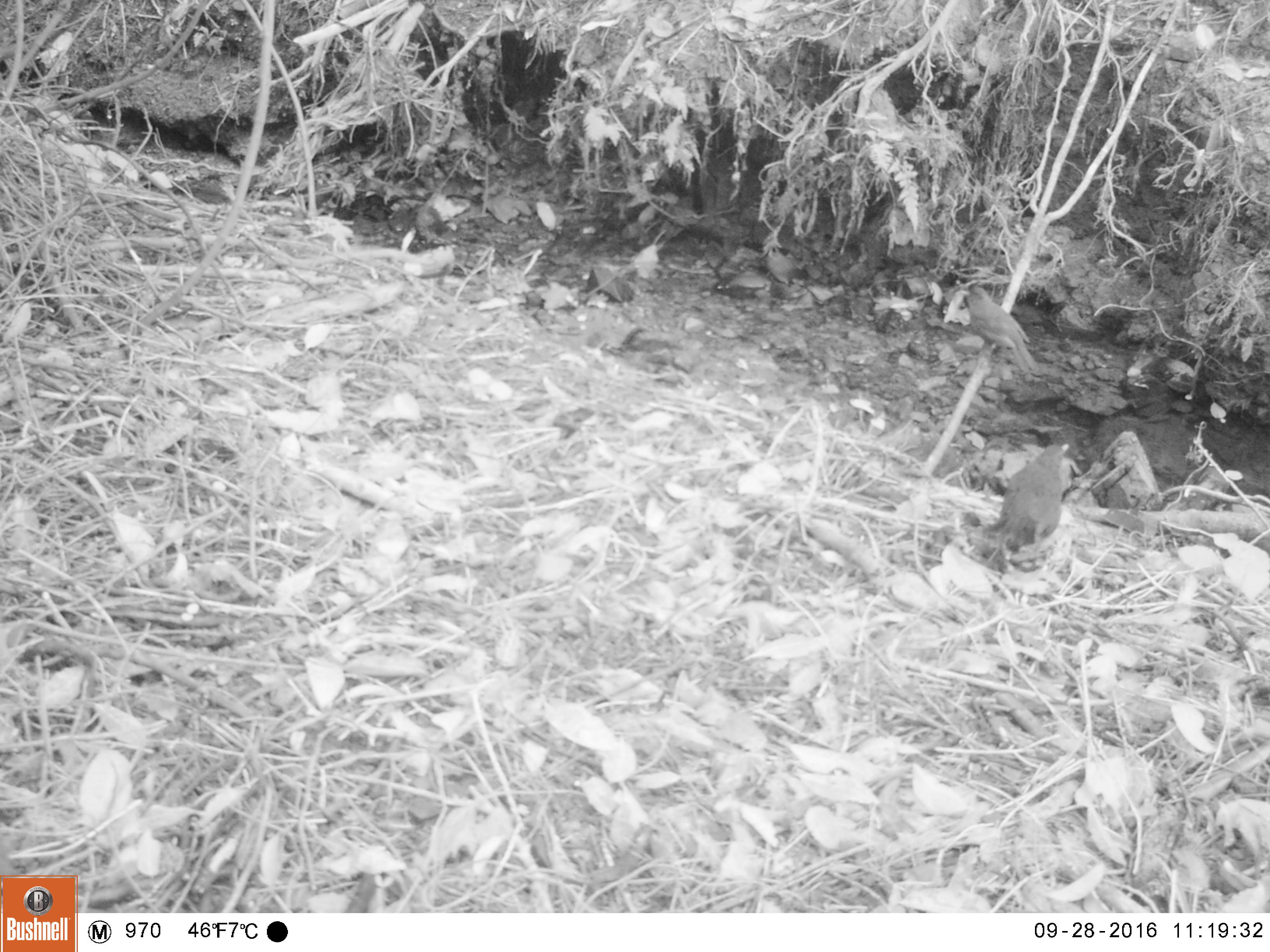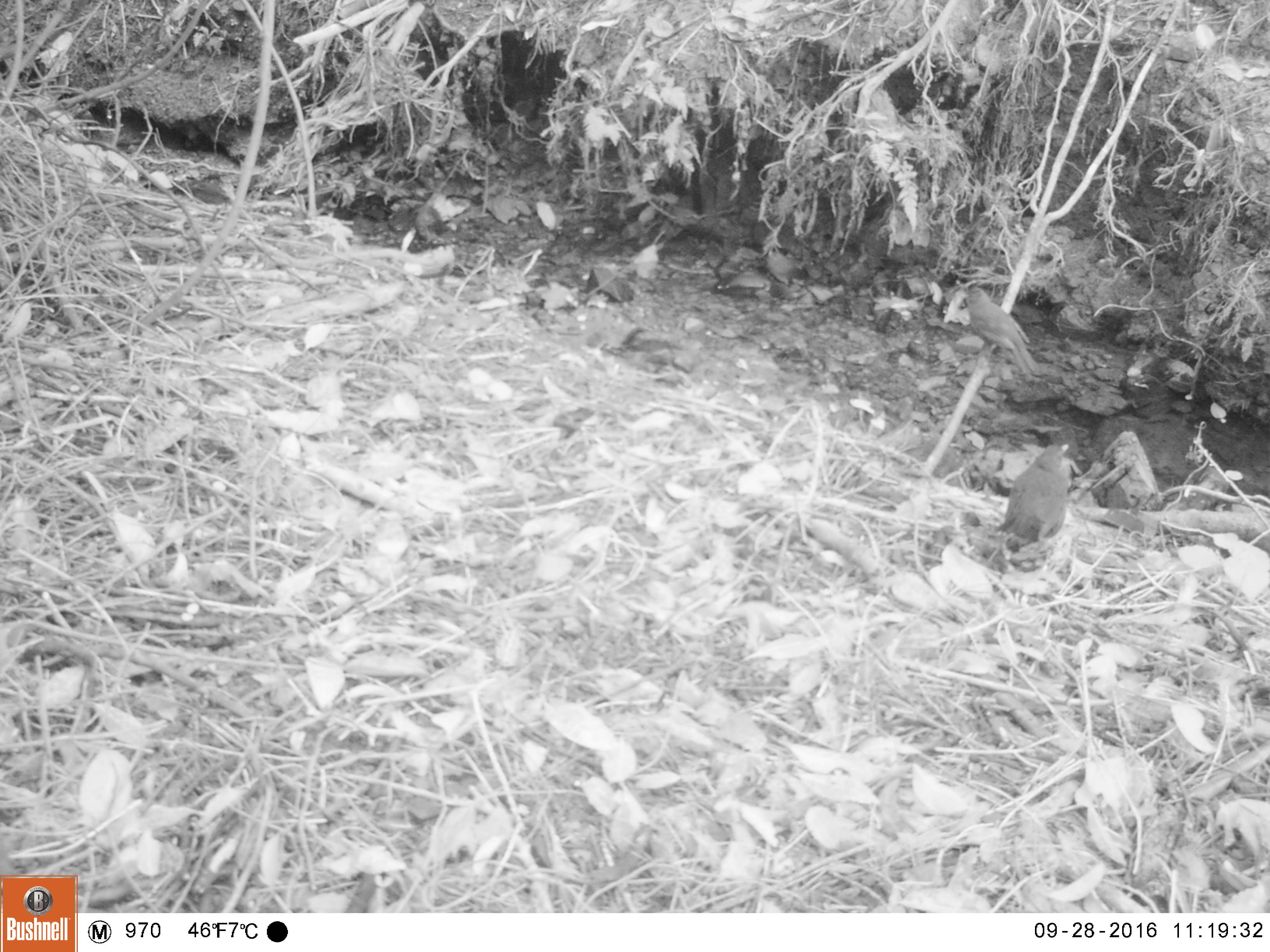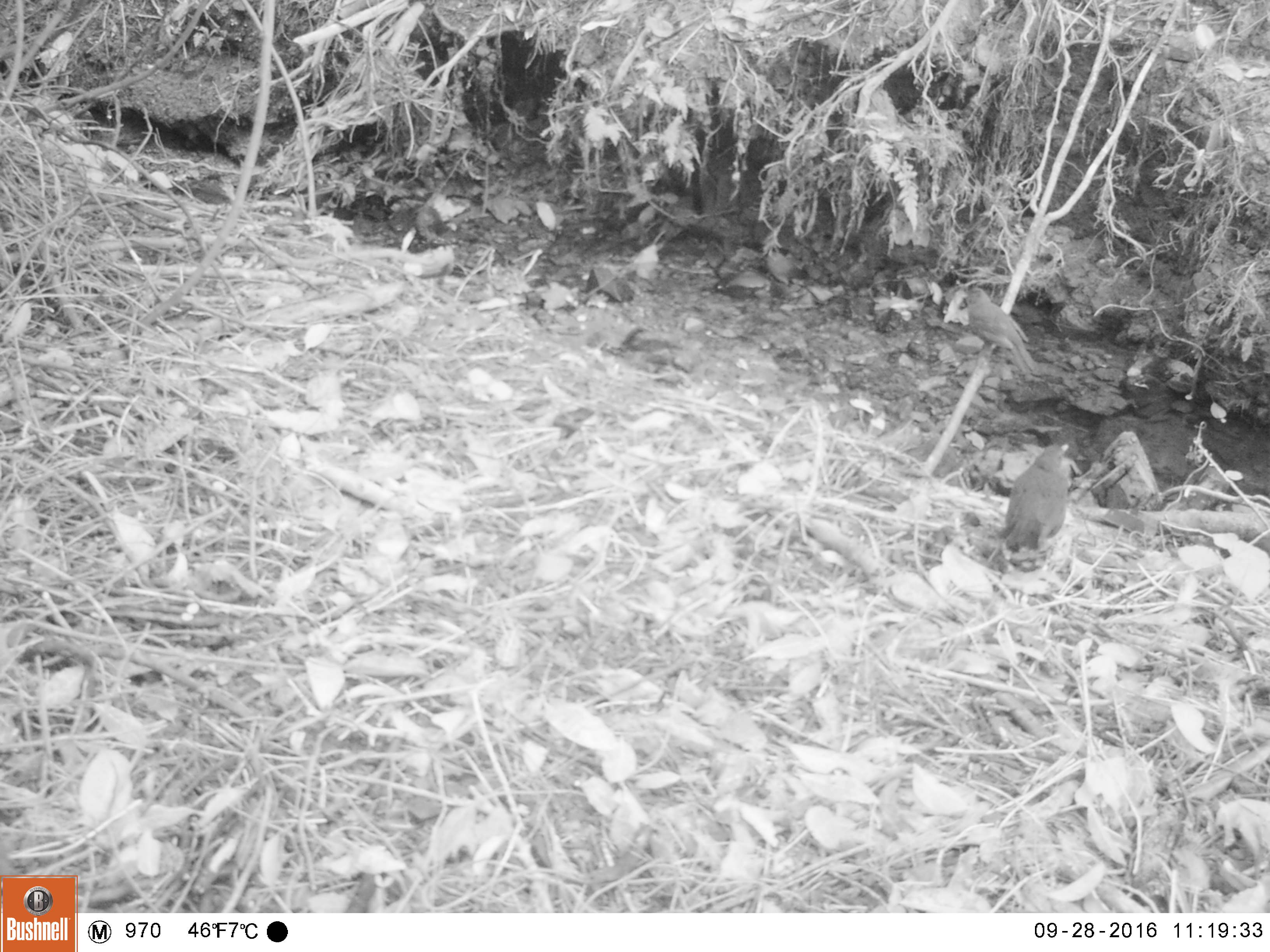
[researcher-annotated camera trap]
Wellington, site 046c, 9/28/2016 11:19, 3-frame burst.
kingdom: Animalia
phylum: Chordata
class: Aves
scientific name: Aves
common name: bird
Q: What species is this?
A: Bird (Aves).